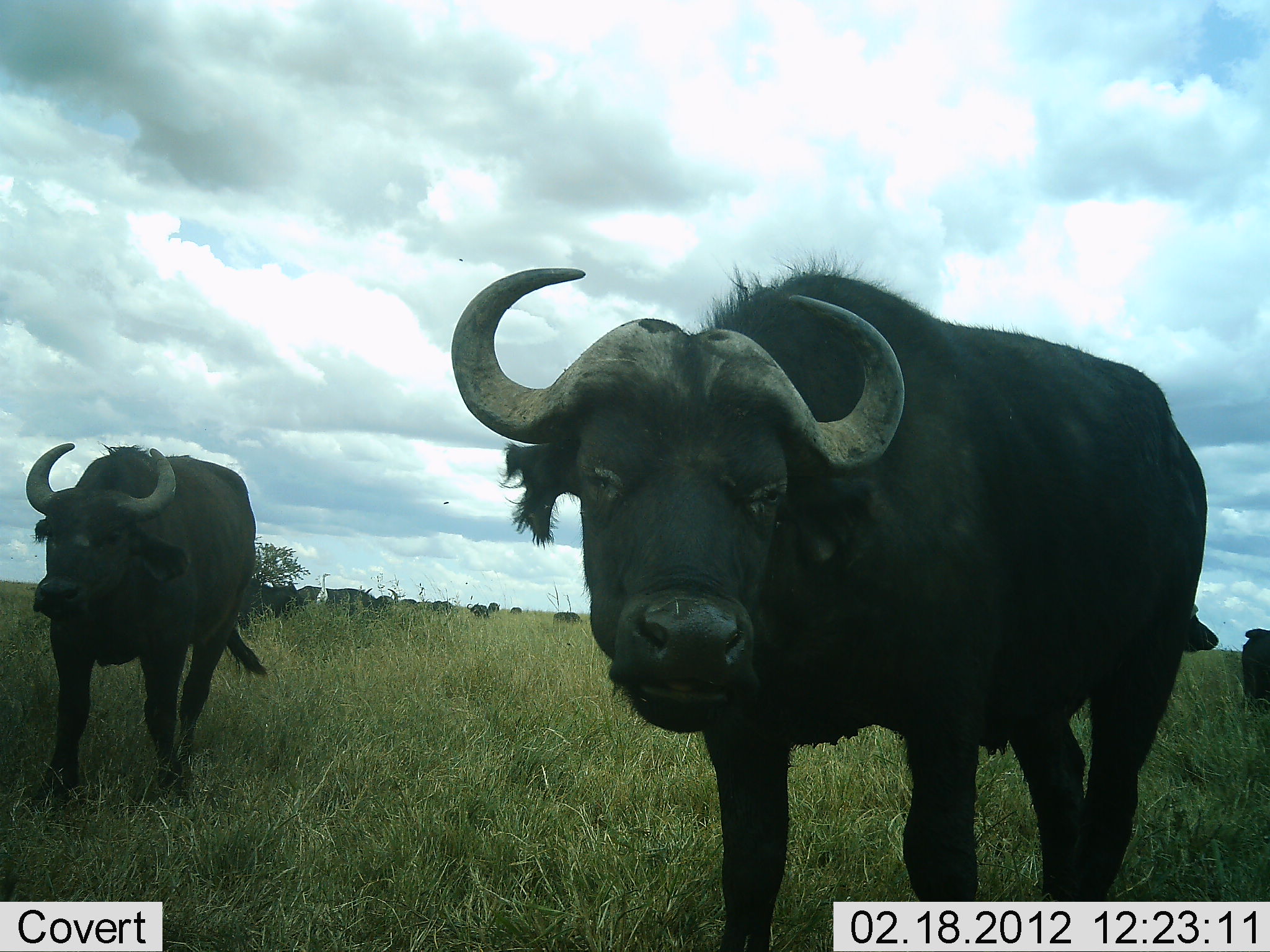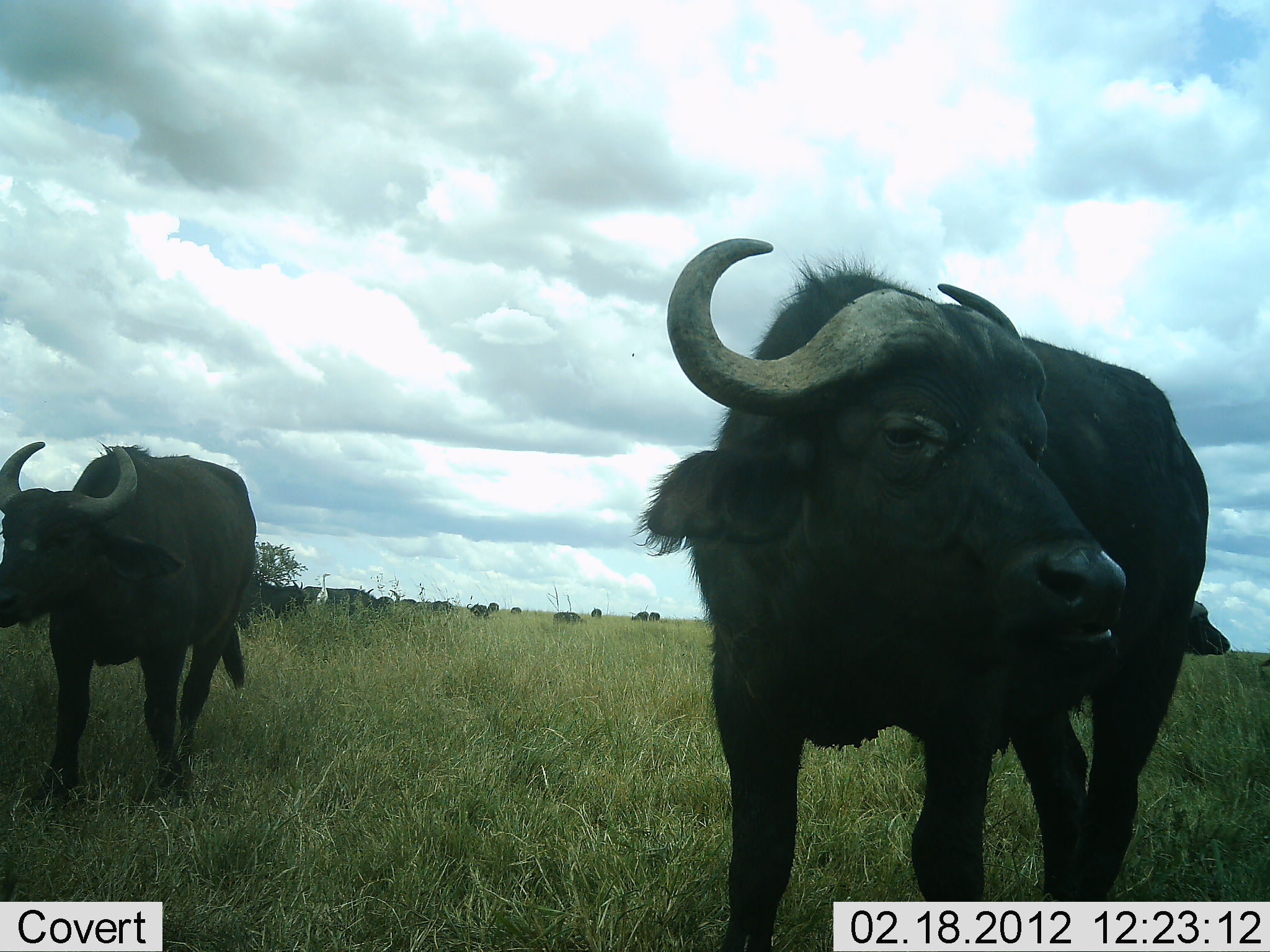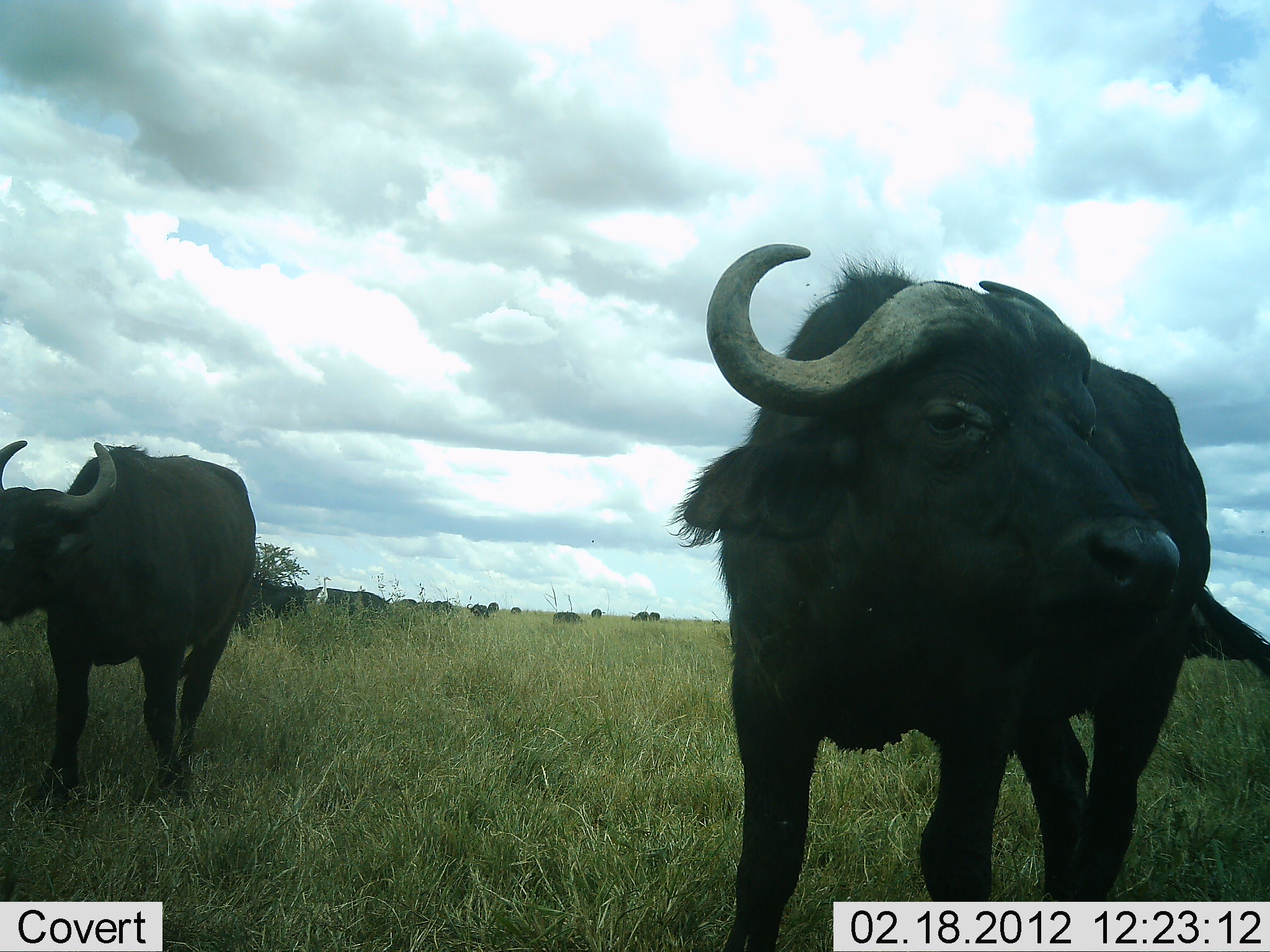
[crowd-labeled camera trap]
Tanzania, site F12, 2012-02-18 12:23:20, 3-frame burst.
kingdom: Animalia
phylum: Chordata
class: Mammalia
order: Artiodactyla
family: Bovidae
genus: Syncerus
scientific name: Syncerus caffer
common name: cape buffalo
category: buffalo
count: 11-50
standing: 87%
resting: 0%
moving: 39%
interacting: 4%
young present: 0%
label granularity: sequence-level